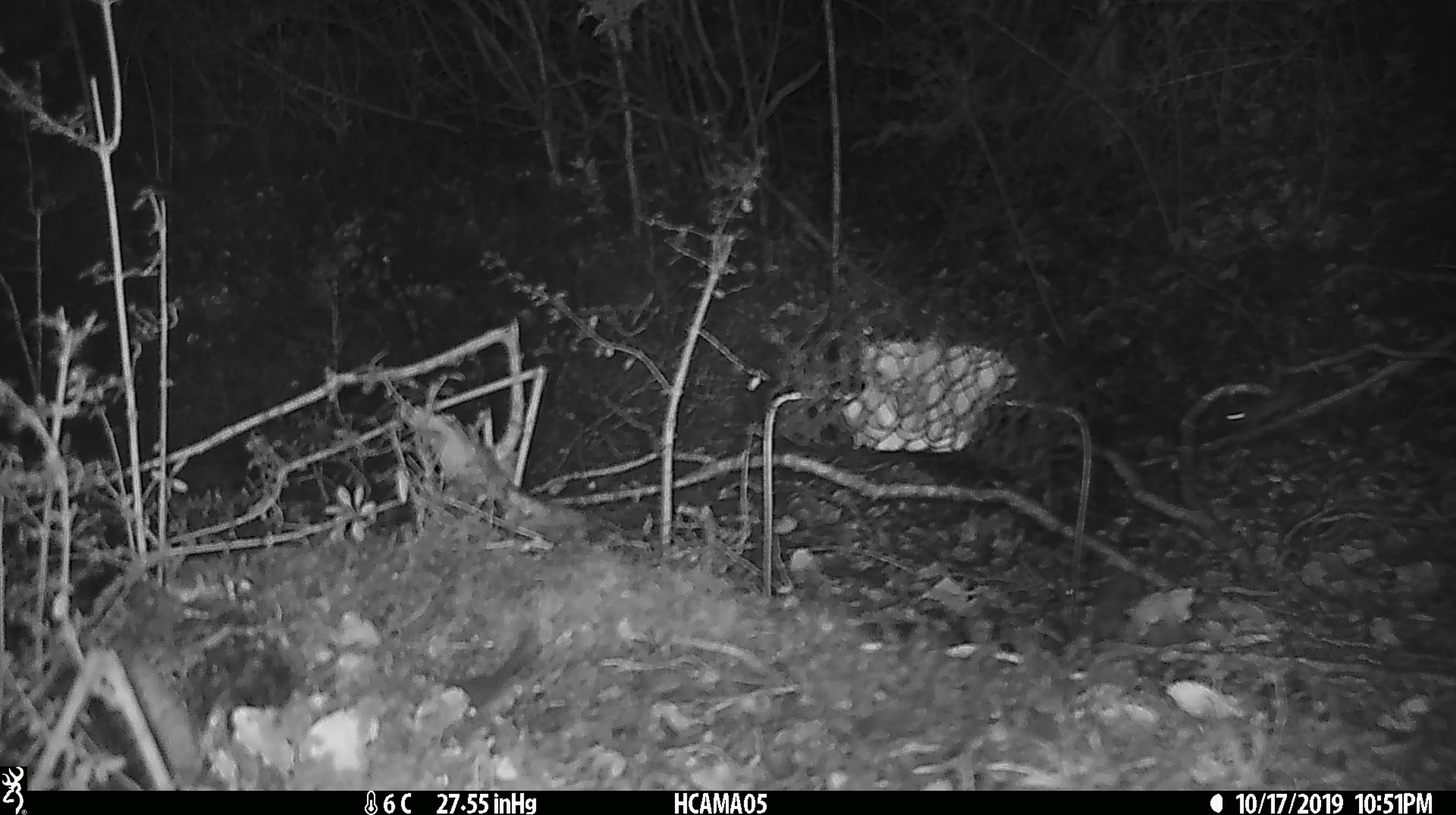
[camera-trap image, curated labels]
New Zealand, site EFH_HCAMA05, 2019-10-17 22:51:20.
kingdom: Animalia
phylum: Chordata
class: Mammalia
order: Rodentia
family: Muridae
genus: Mus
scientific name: Mus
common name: mouse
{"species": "mouse (Mus)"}